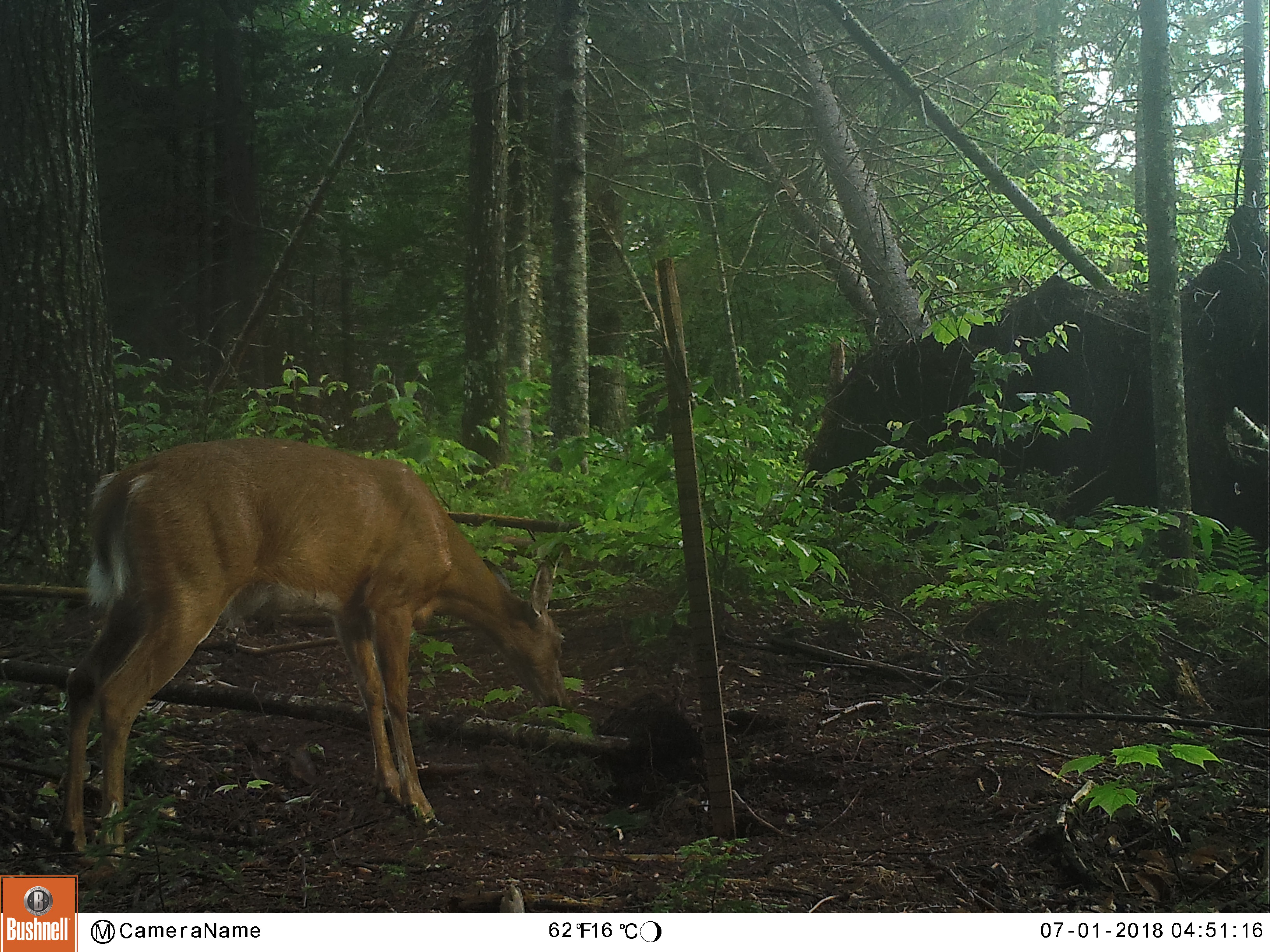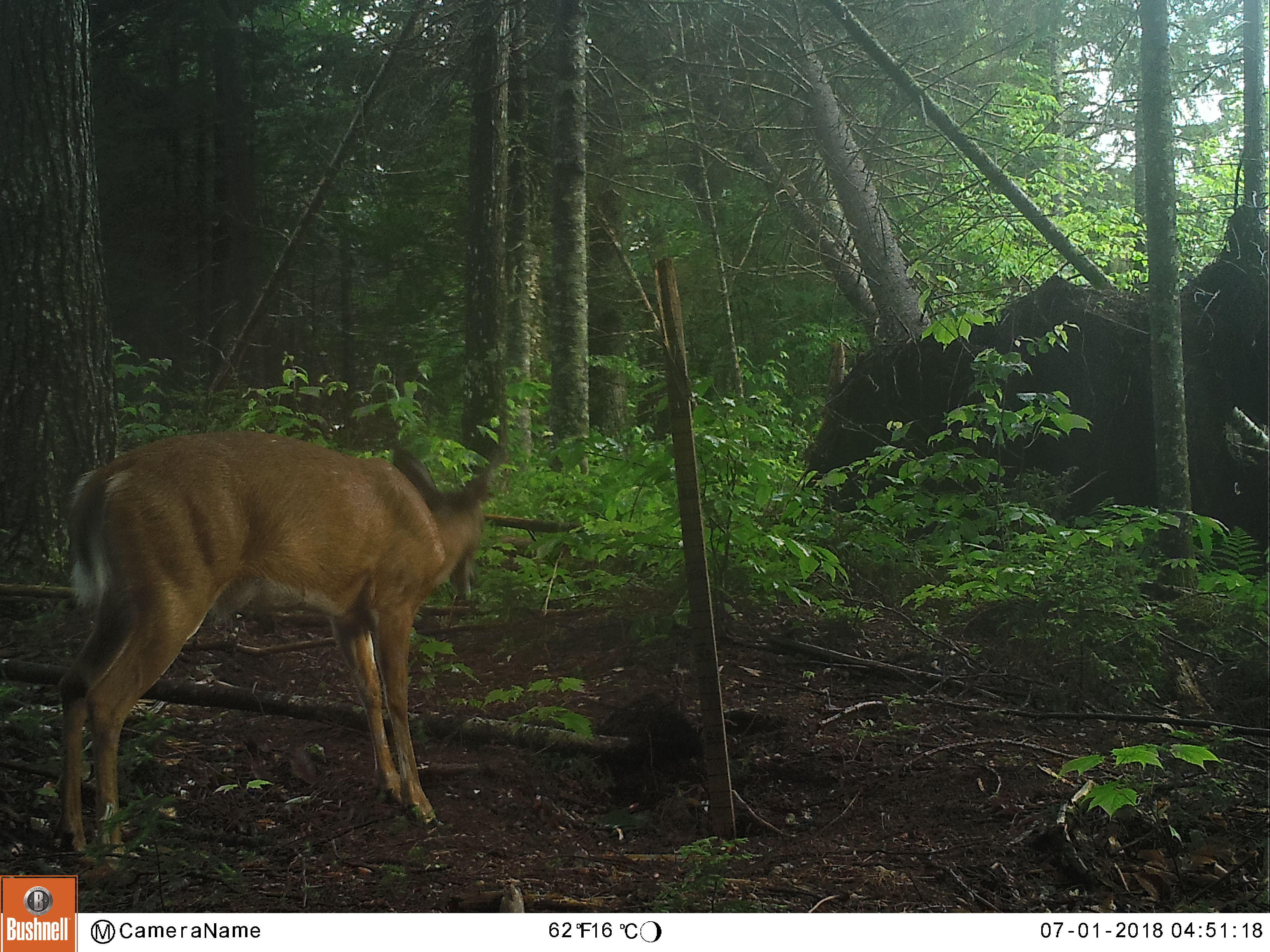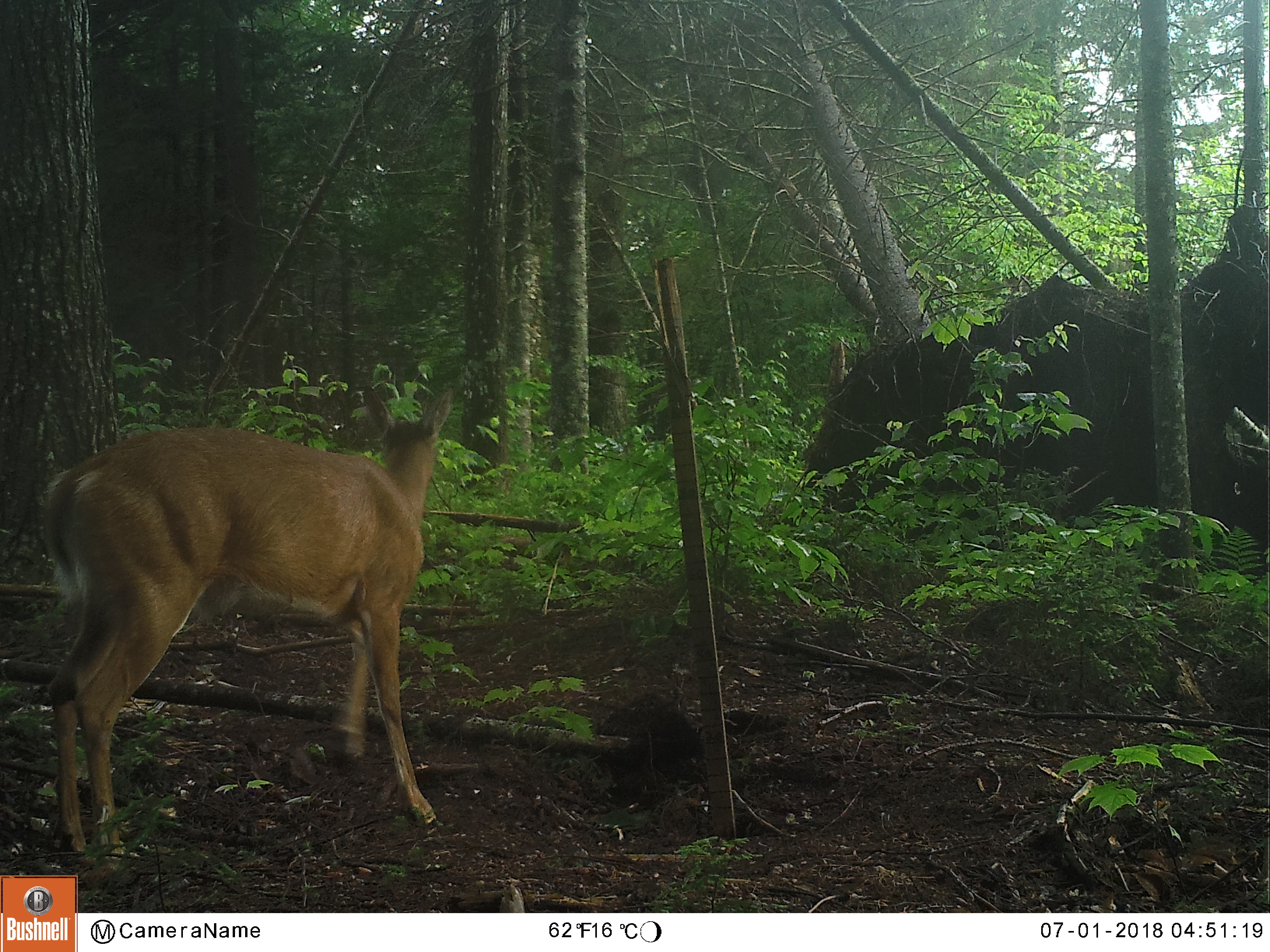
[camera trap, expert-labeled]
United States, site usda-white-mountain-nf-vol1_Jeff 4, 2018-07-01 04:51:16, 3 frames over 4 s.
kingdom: Animalia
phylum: Chordata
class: Mammalia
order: Artiodactyla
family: Cervidae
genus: Odocoileus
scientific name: Odocoileus virginianus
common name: white-tailed deer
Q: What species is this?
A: White-tailed deer (Odocoileus virginianus).